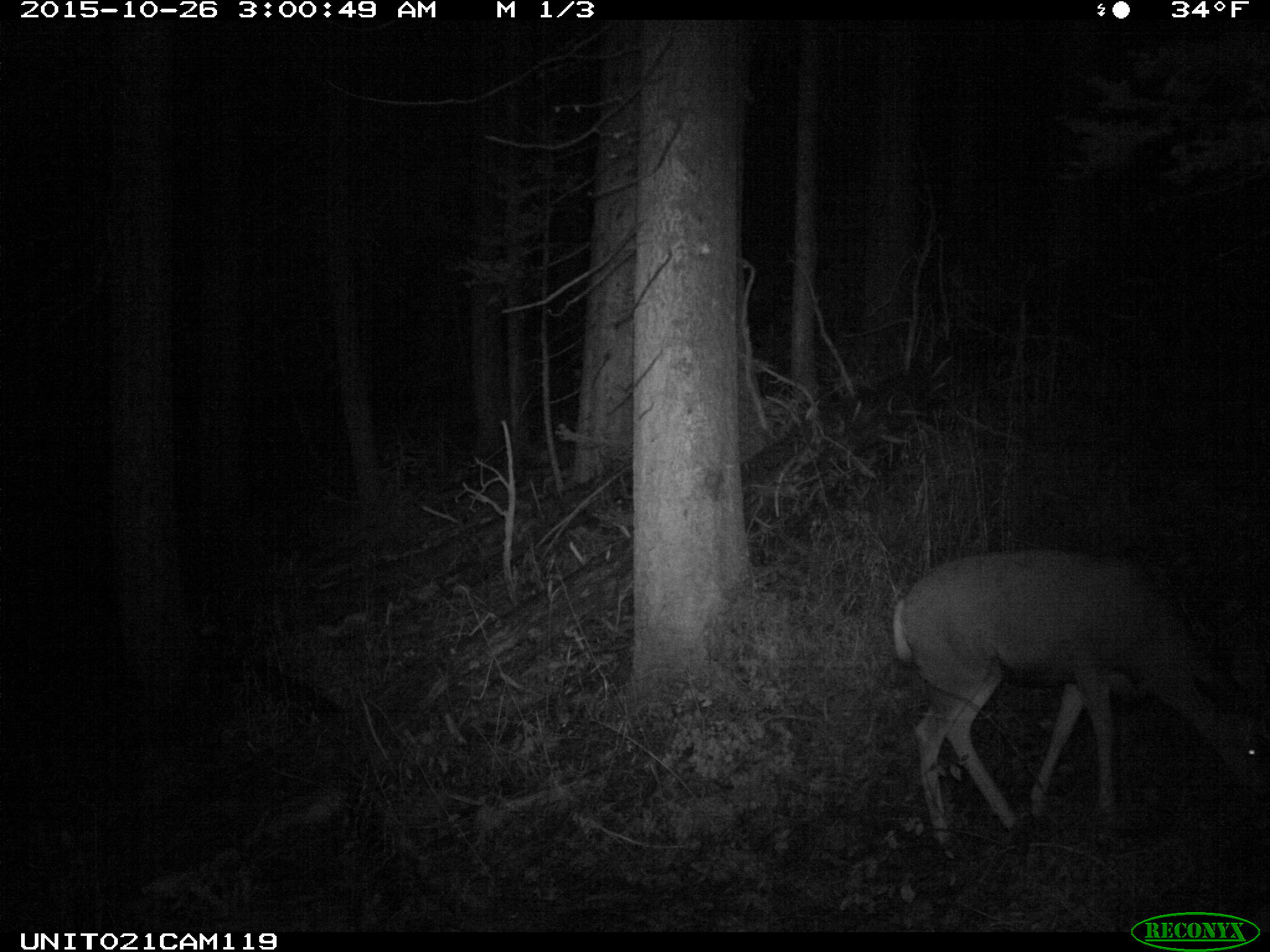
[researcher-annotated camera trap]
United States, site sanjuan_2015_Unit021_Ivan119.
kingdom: Animalia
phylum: Chordata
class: Mammalia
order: Artiodactyla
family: Cervidae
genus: Odocoileus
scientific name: Odocoileus hemionus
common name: mule deer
Odocoileus hemionus (mule deer).